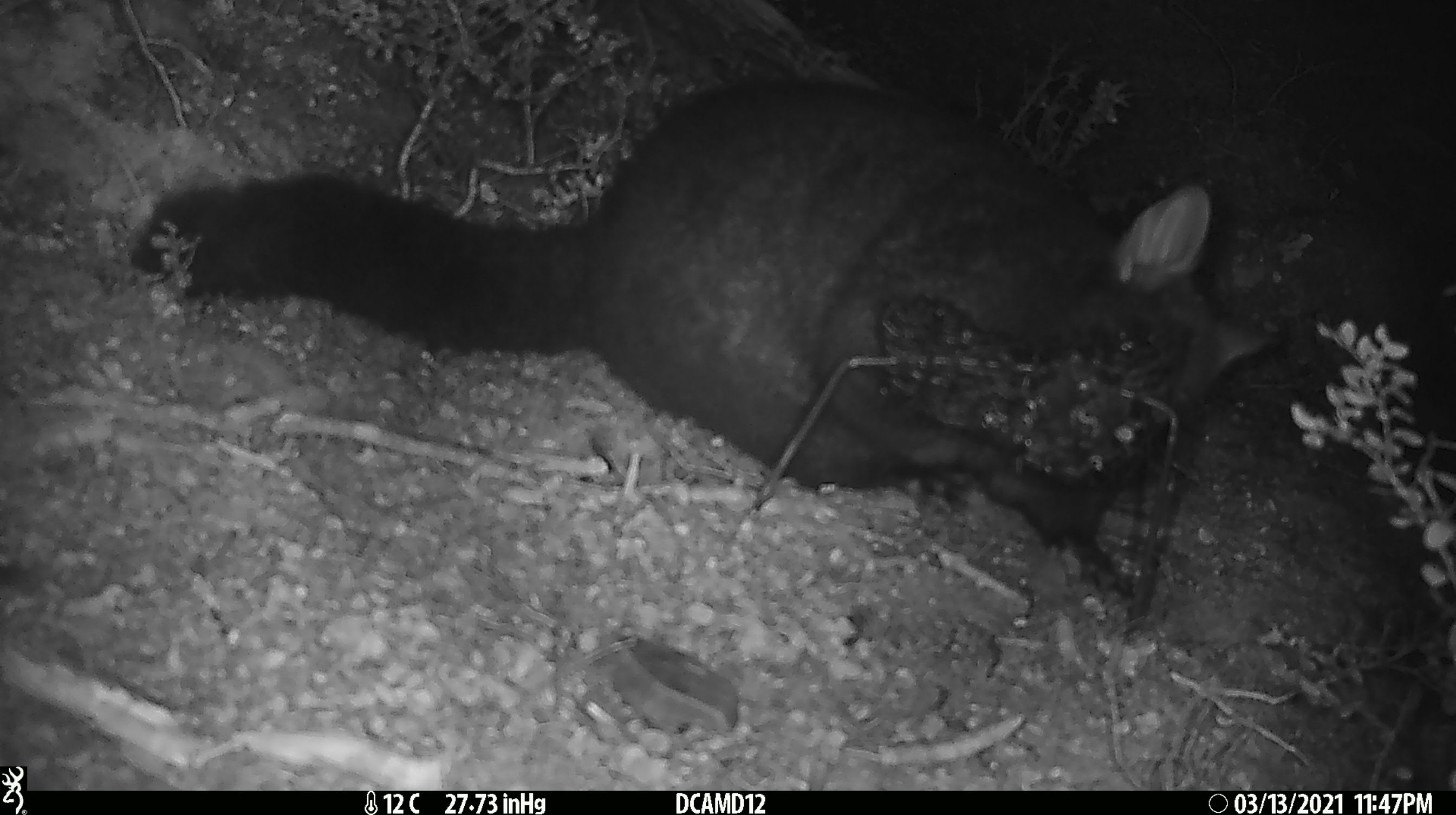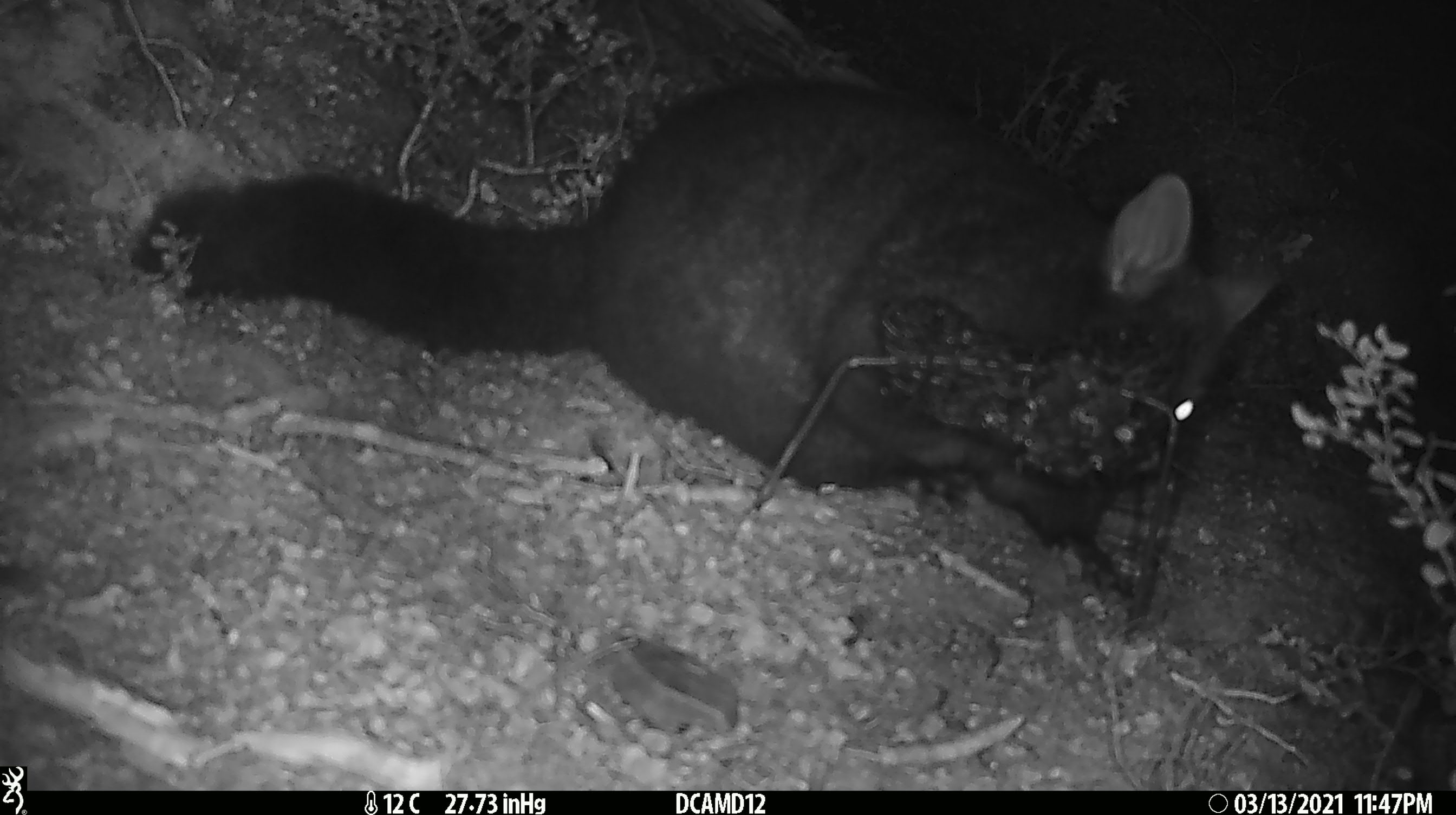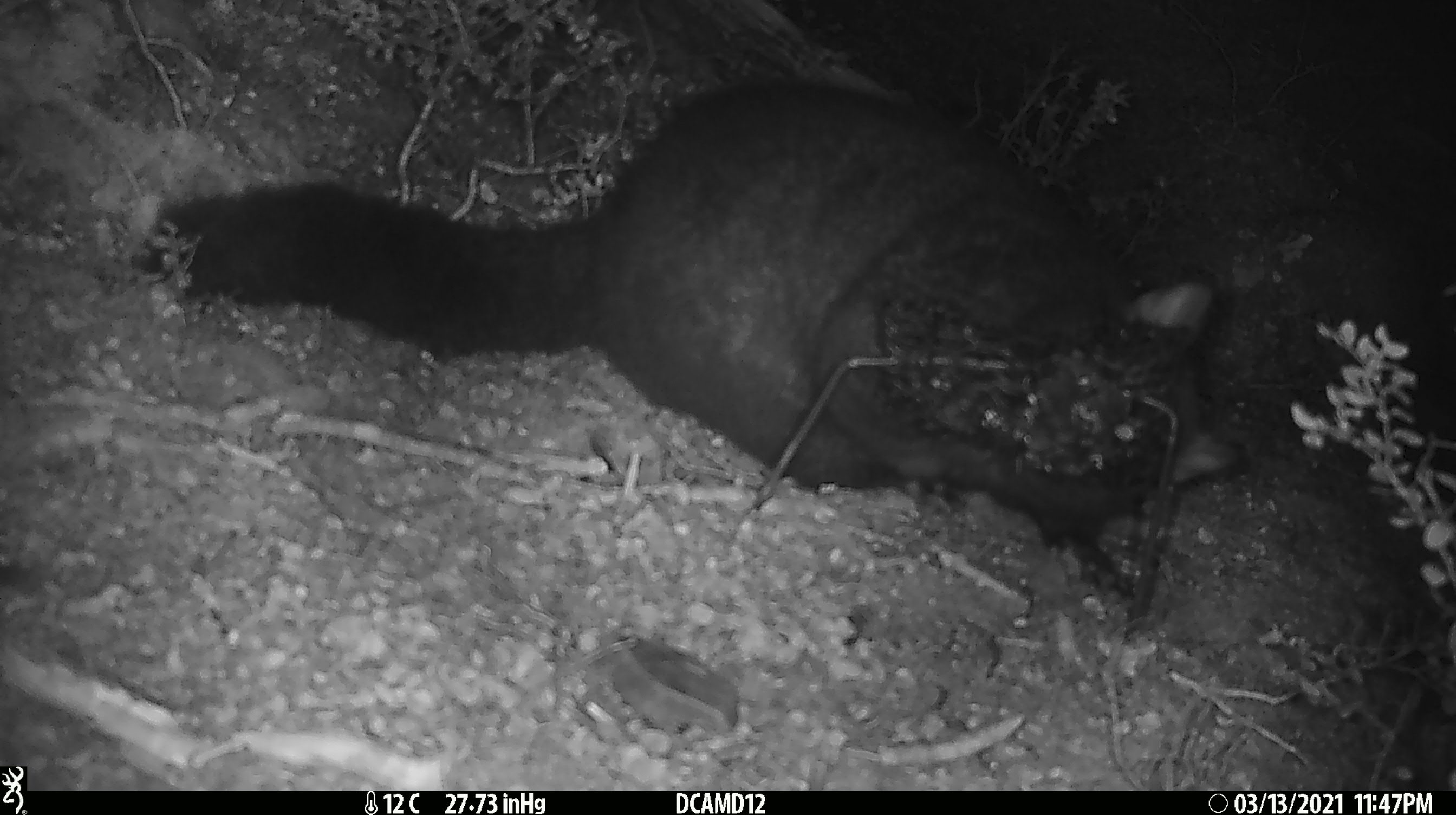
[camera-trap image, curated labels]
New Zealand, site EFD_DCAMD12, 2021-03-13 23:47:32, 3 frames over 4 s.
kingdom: Animalia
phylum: Chordata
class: Mammalia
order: Diprotodontia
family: Phalangeridae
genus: Trichosurus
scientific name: Trichosurus vulpecula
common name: common brushtail possum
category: possum